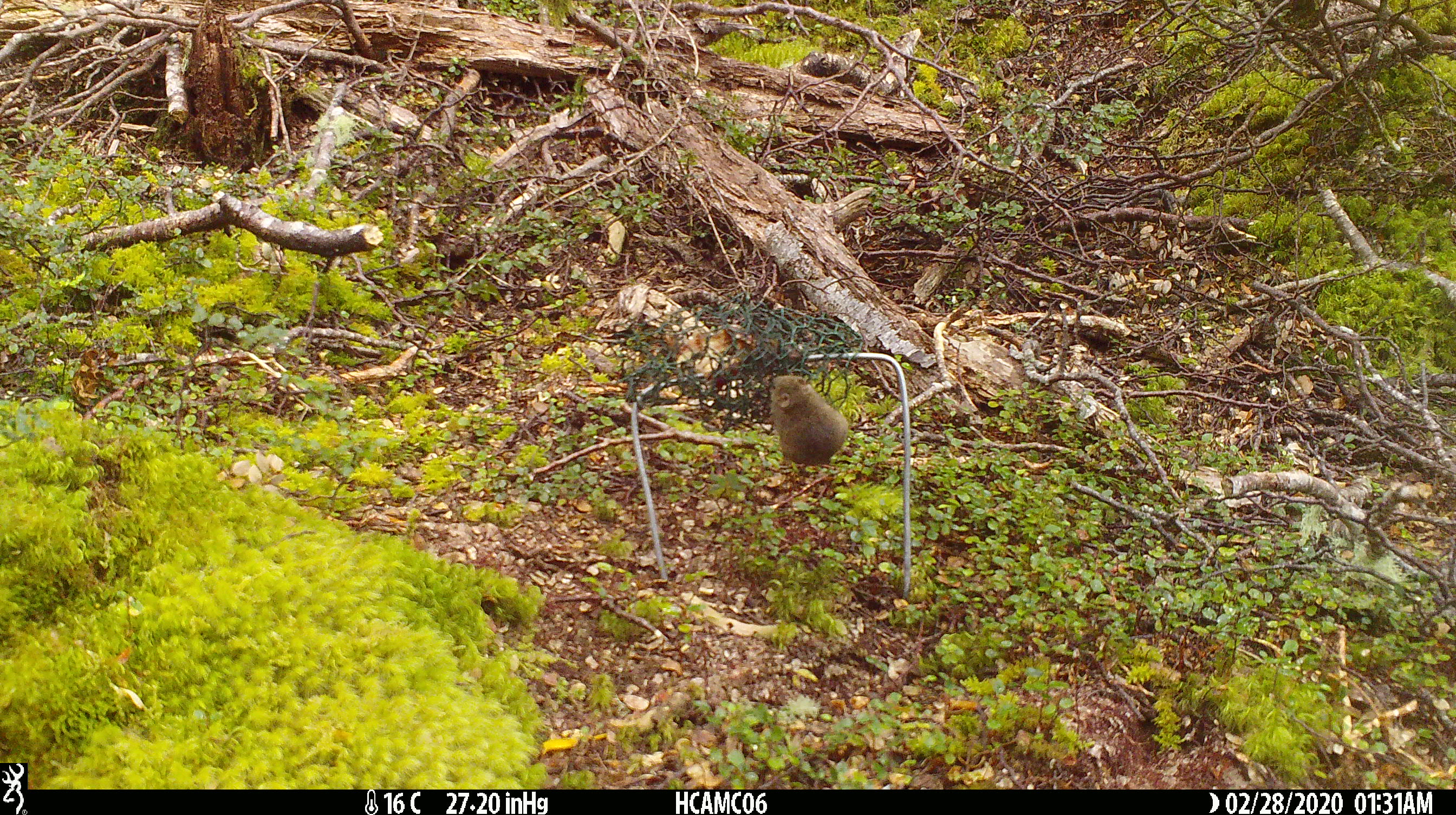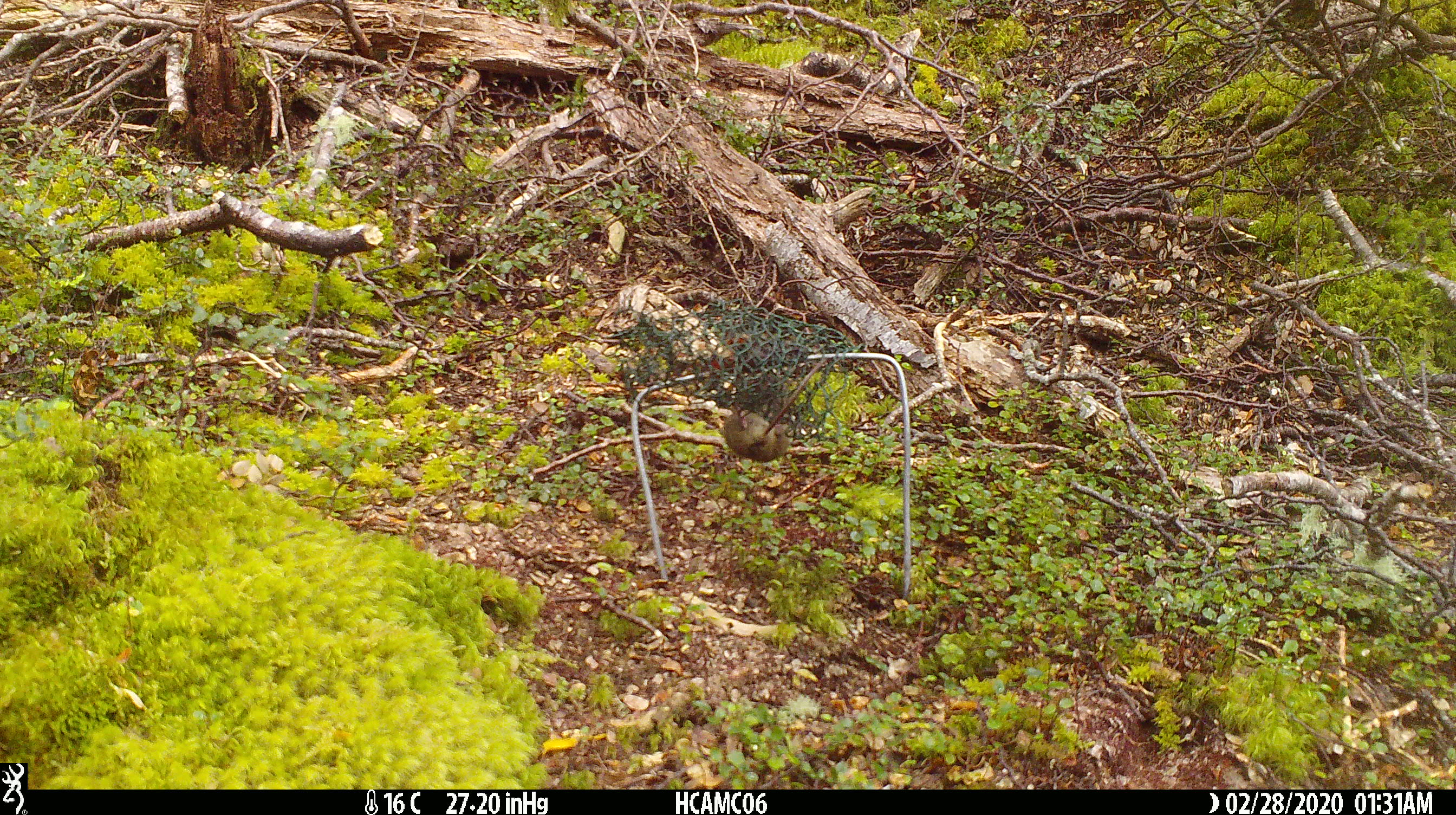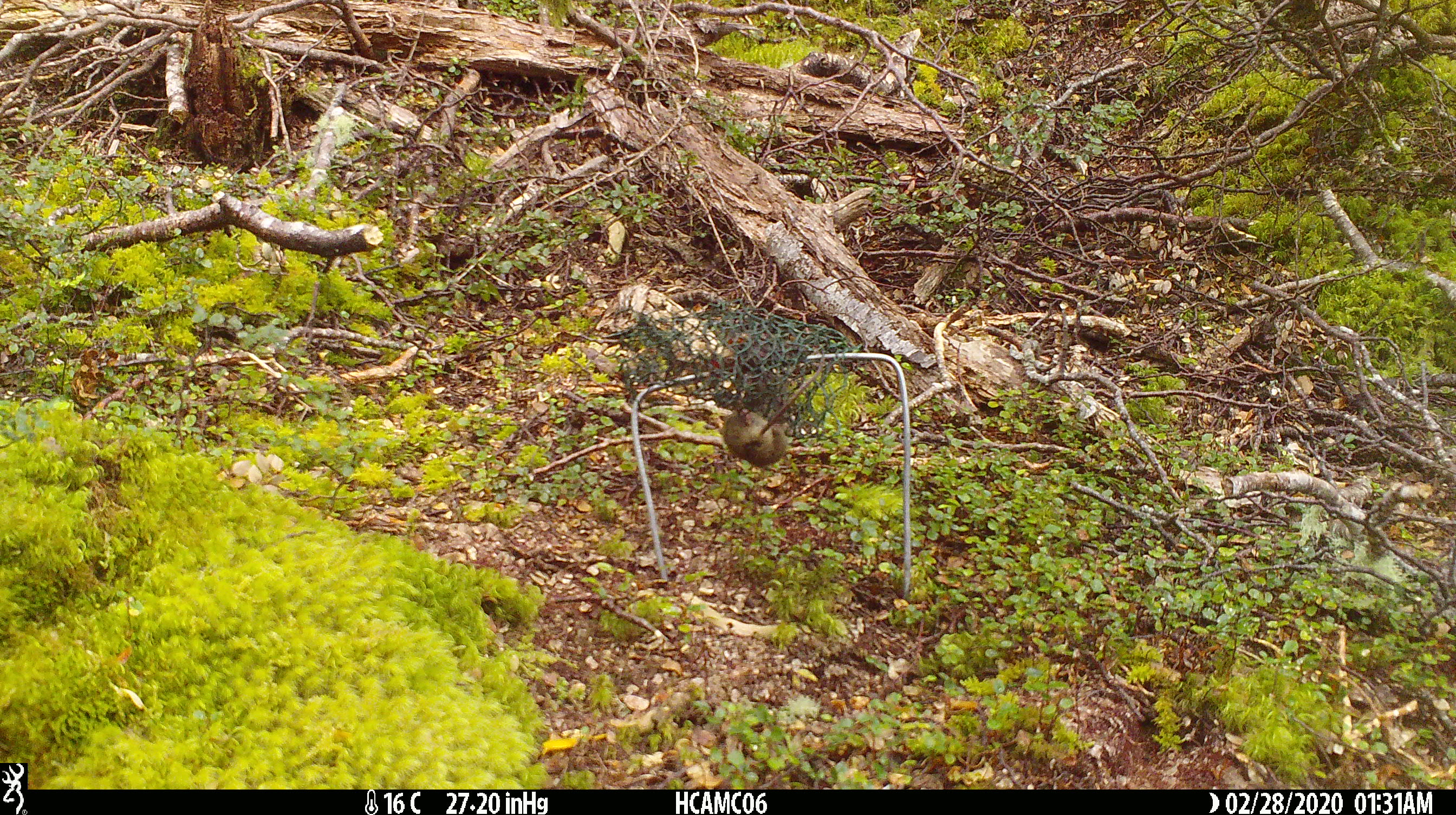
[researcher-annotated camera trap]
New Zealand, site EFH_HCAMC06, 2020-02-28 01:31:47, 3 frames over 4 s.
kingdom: Animalia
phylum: Chordata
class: Mammalia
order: Rodentia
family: Muridae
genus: Mus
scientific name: Mus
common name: mouse